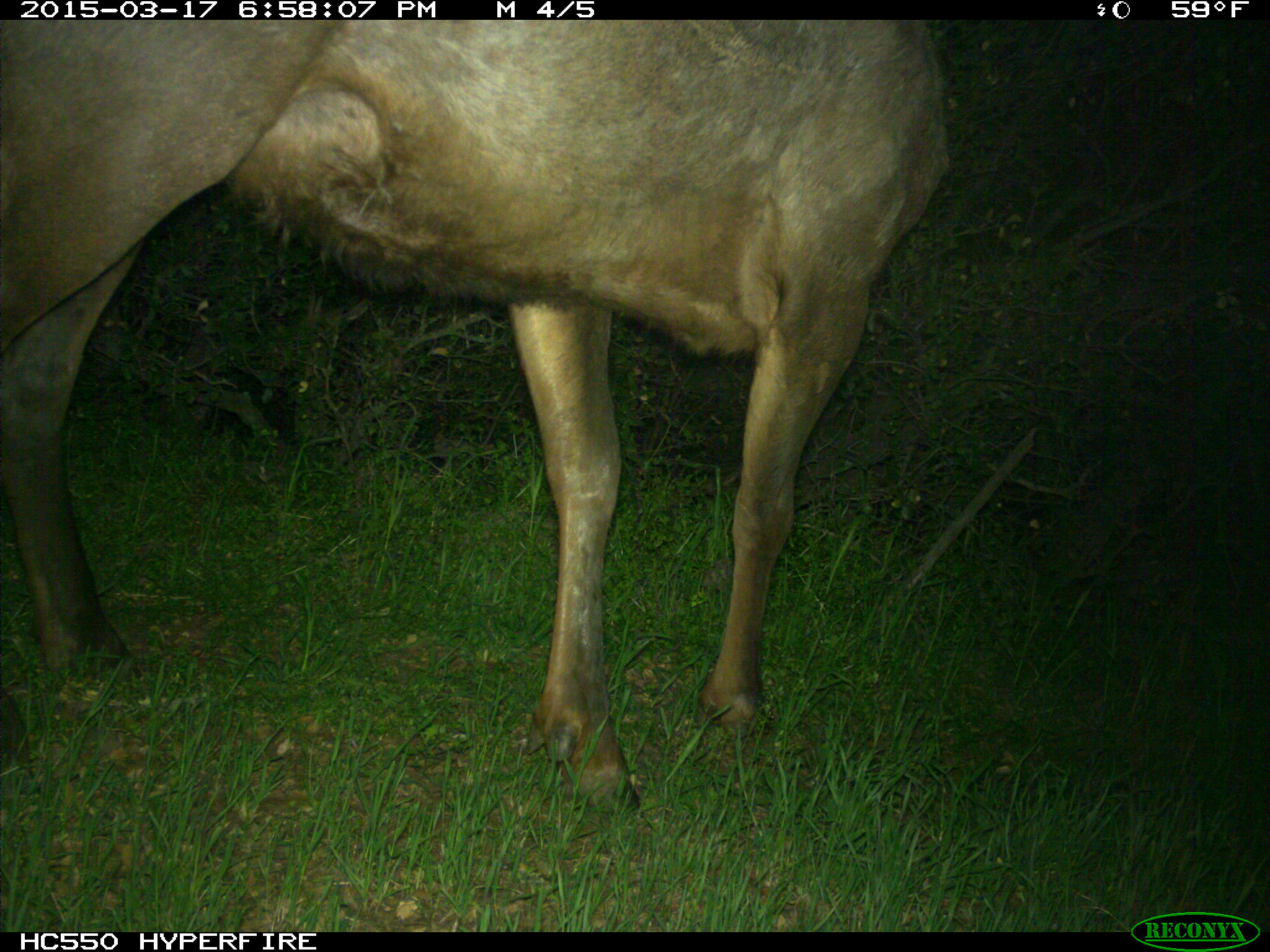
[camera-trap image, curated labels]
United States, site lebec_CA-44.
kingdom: Animalia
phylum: Chordata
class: Mammalia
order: Artiodactyla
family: Cervidae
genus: Cervus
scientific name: Cervus canadensis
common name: elk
Cervus canadensis (elk).